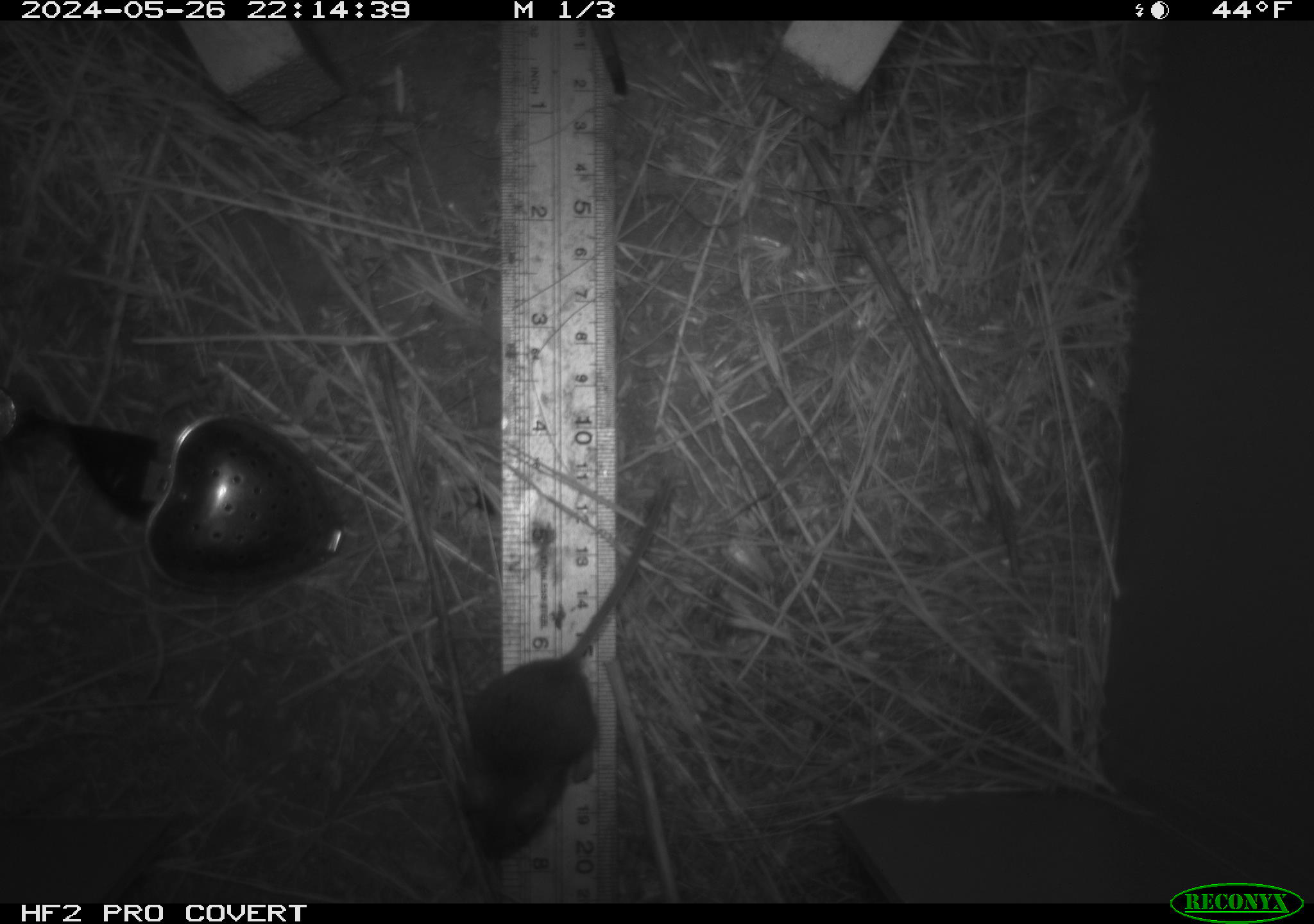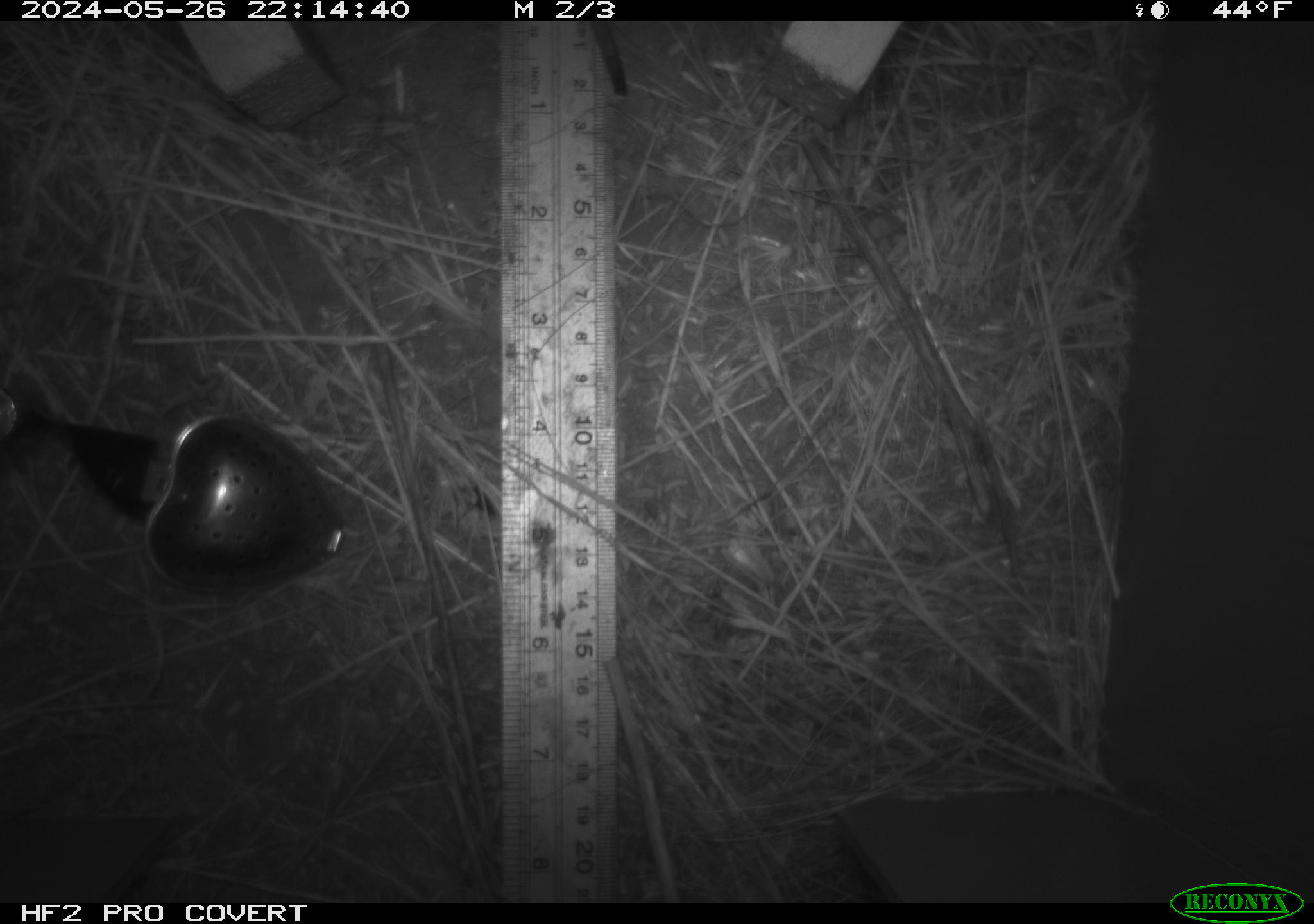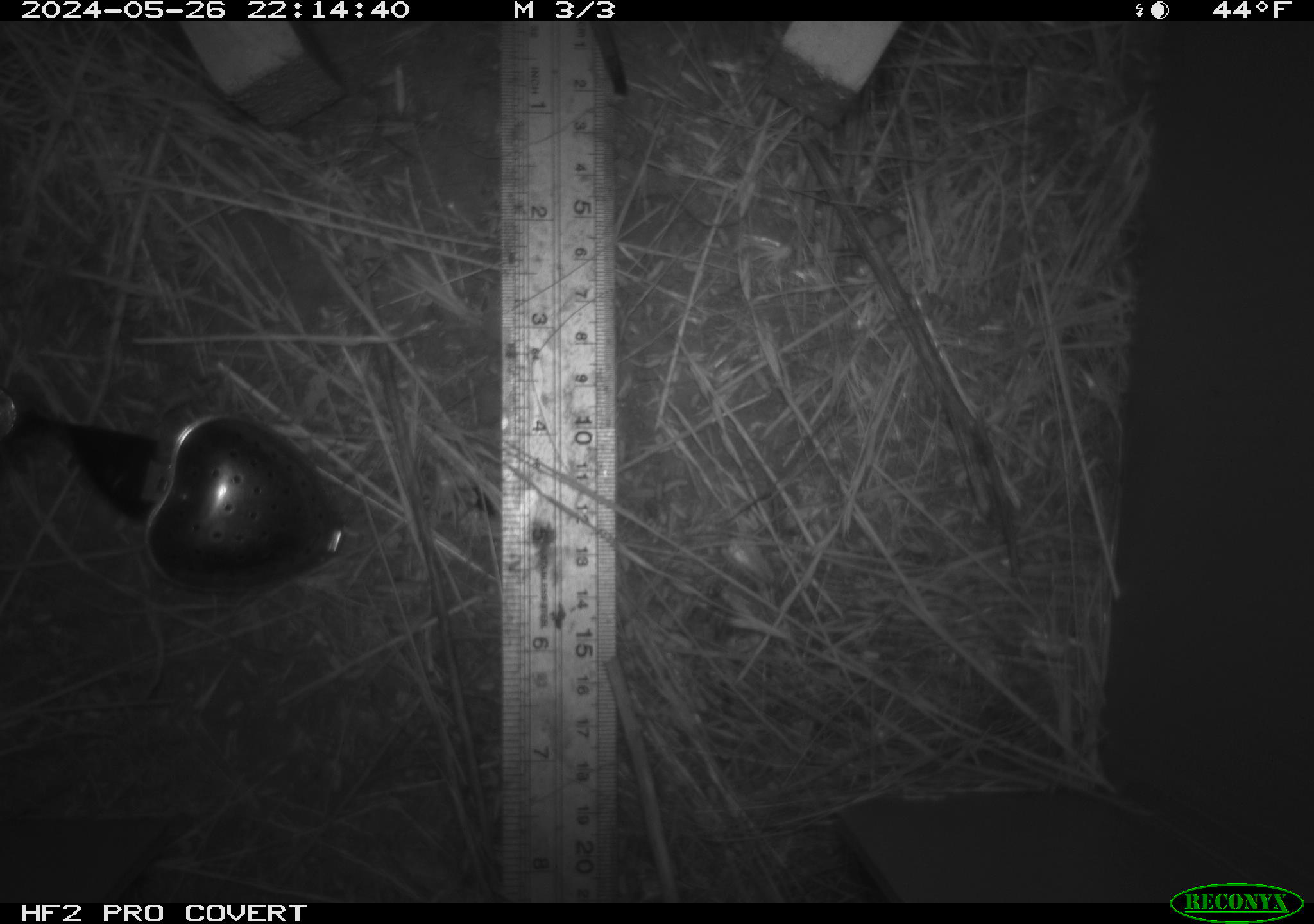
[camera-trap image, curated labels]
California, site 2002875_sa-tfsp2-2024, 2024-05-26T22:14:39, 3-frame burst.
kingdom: Animalia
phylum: Chordata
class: Mammalia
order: Rodentia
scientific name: Rodentia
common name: mouse species